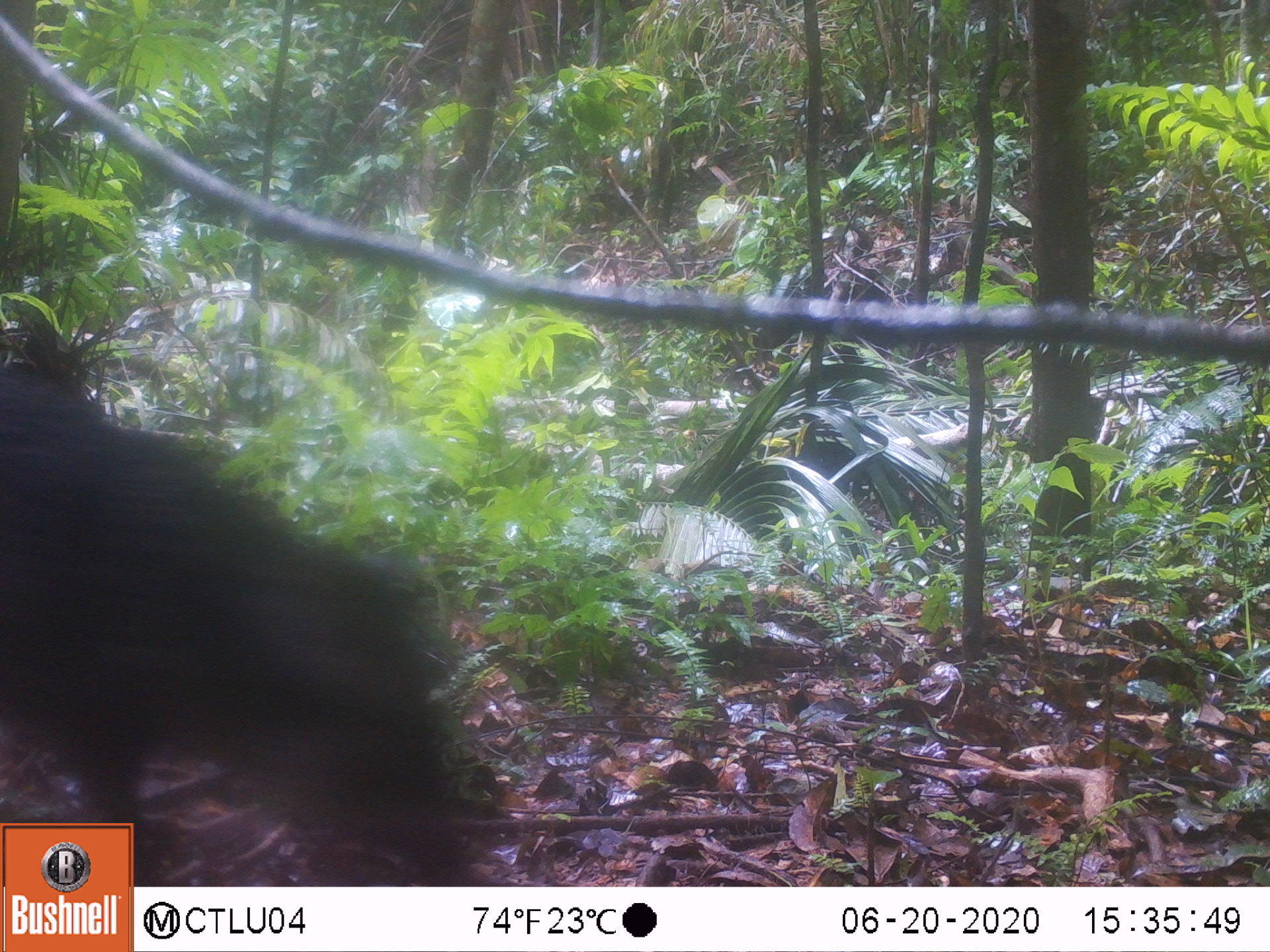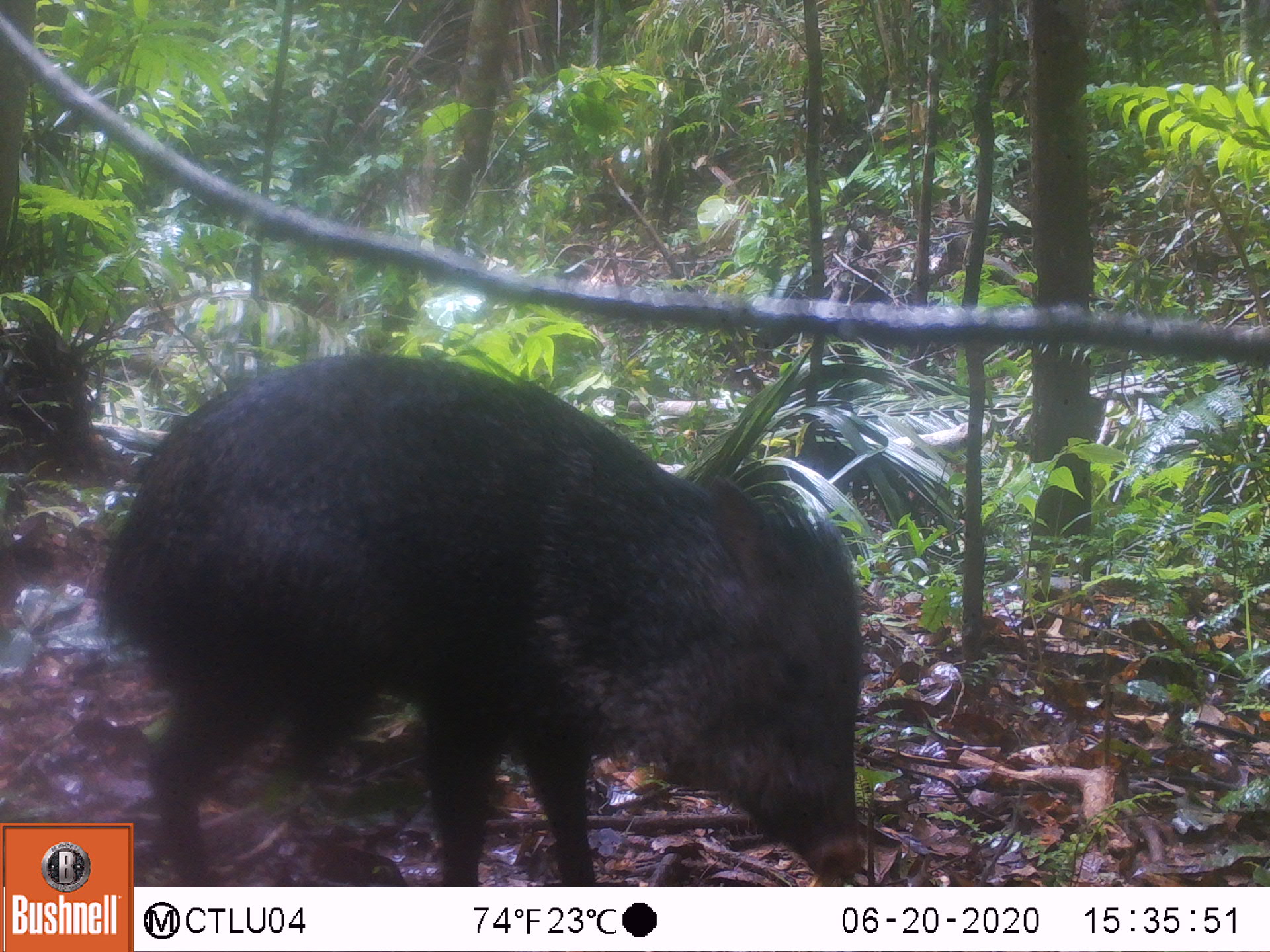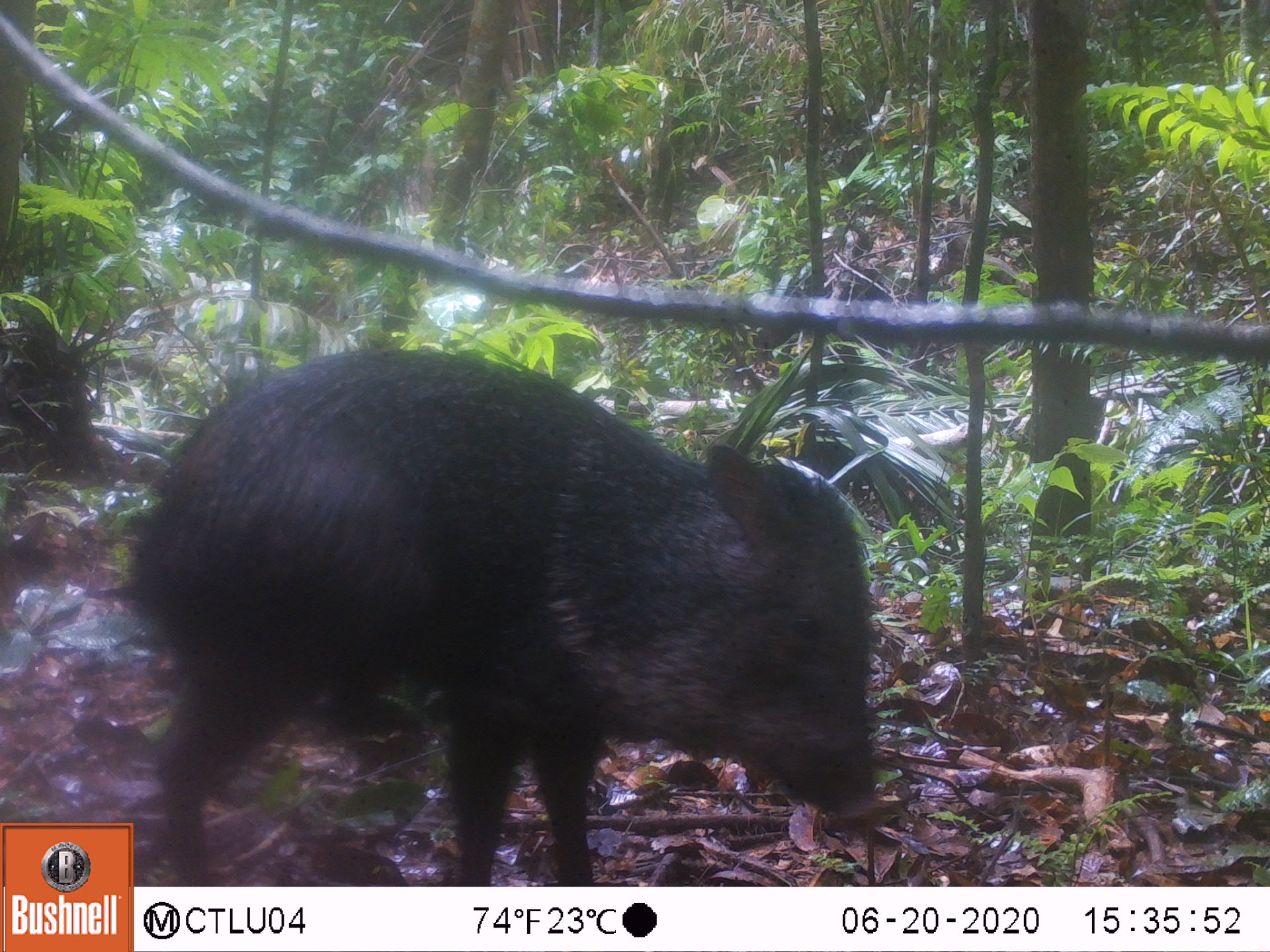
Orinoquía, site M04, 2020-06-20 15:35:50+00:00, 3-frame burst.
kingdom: Animalia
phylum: Chordata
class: Mammalia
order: Artiodactyla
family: Tayassuidae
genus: Pecari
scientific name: Pecari tajacu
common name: collared peccary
Collared peccary (Pecari tajacu).